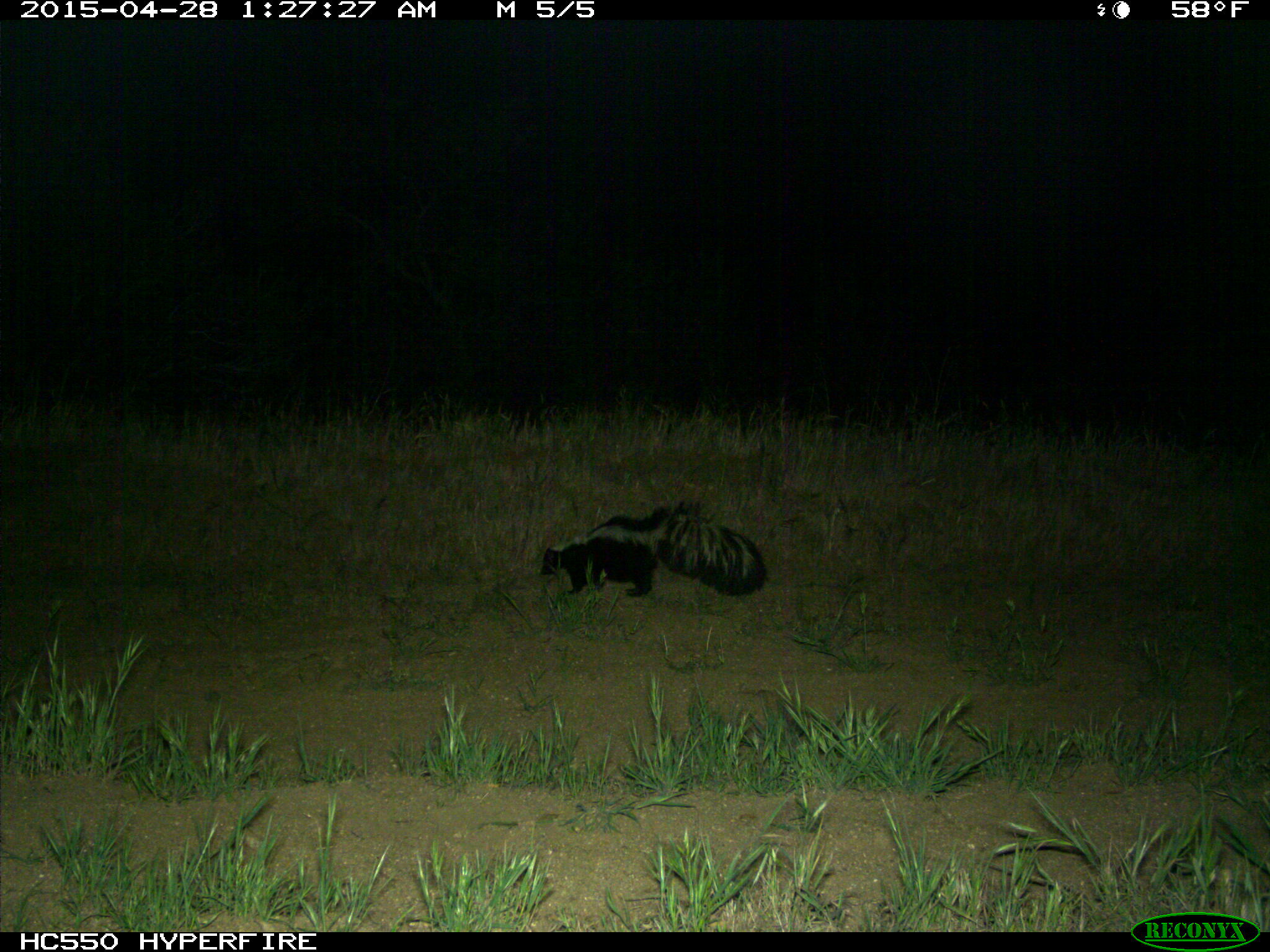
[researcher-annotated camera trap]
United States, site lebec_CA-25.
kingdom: Animalia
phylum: Chordata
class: Mammalia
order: Carnivora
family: Mephitidae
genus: Mephitis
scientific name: Mephitis mephitis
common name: striped skunk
Mephitis mephitis (striped skunk).